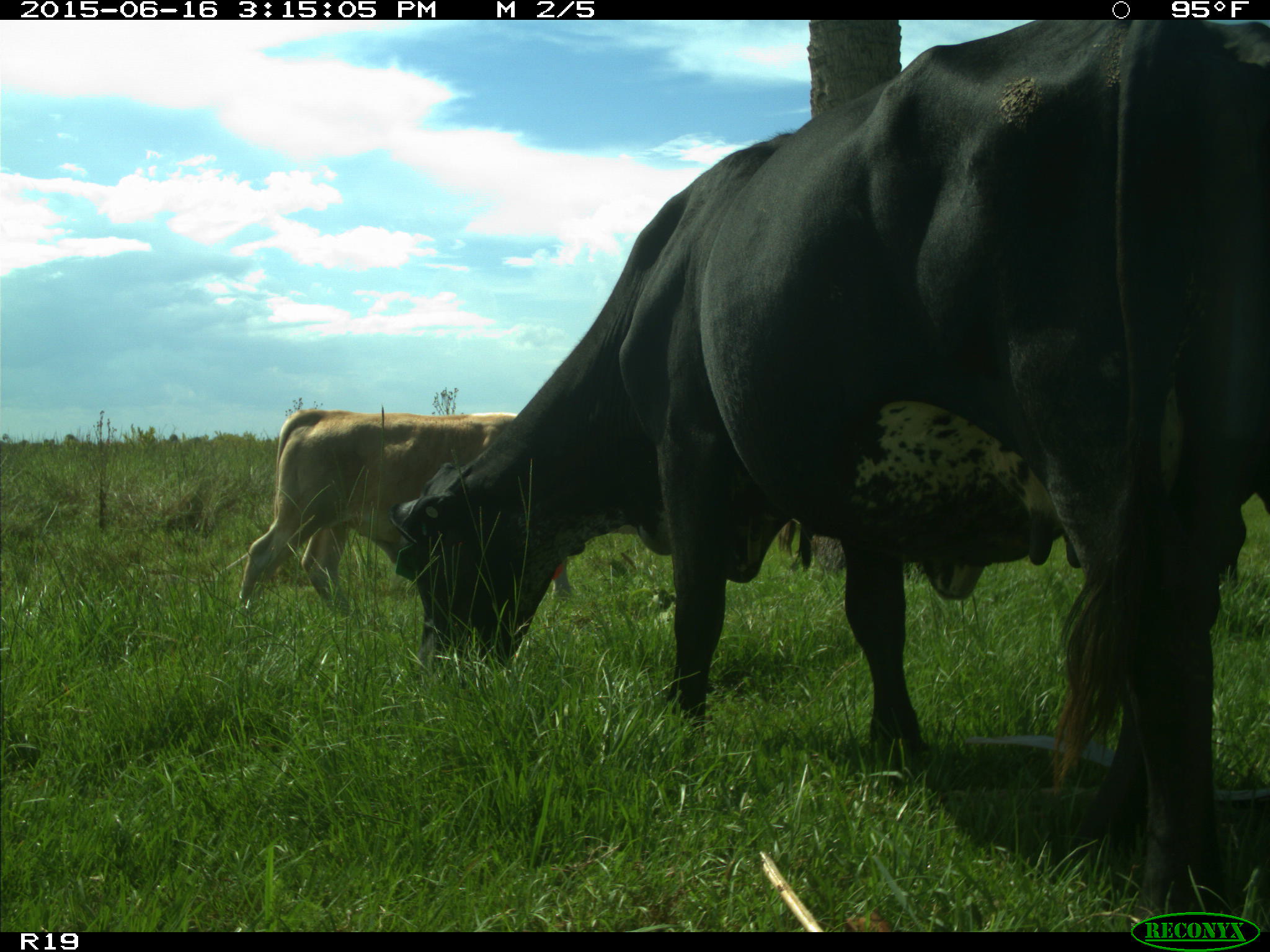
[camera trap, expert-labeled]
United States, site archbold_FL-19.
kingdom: Animalia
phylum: Chordata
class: Mammalia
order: Artiodactyla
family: Bovidae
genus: Bos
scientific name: Bos taurus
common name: domestic cow